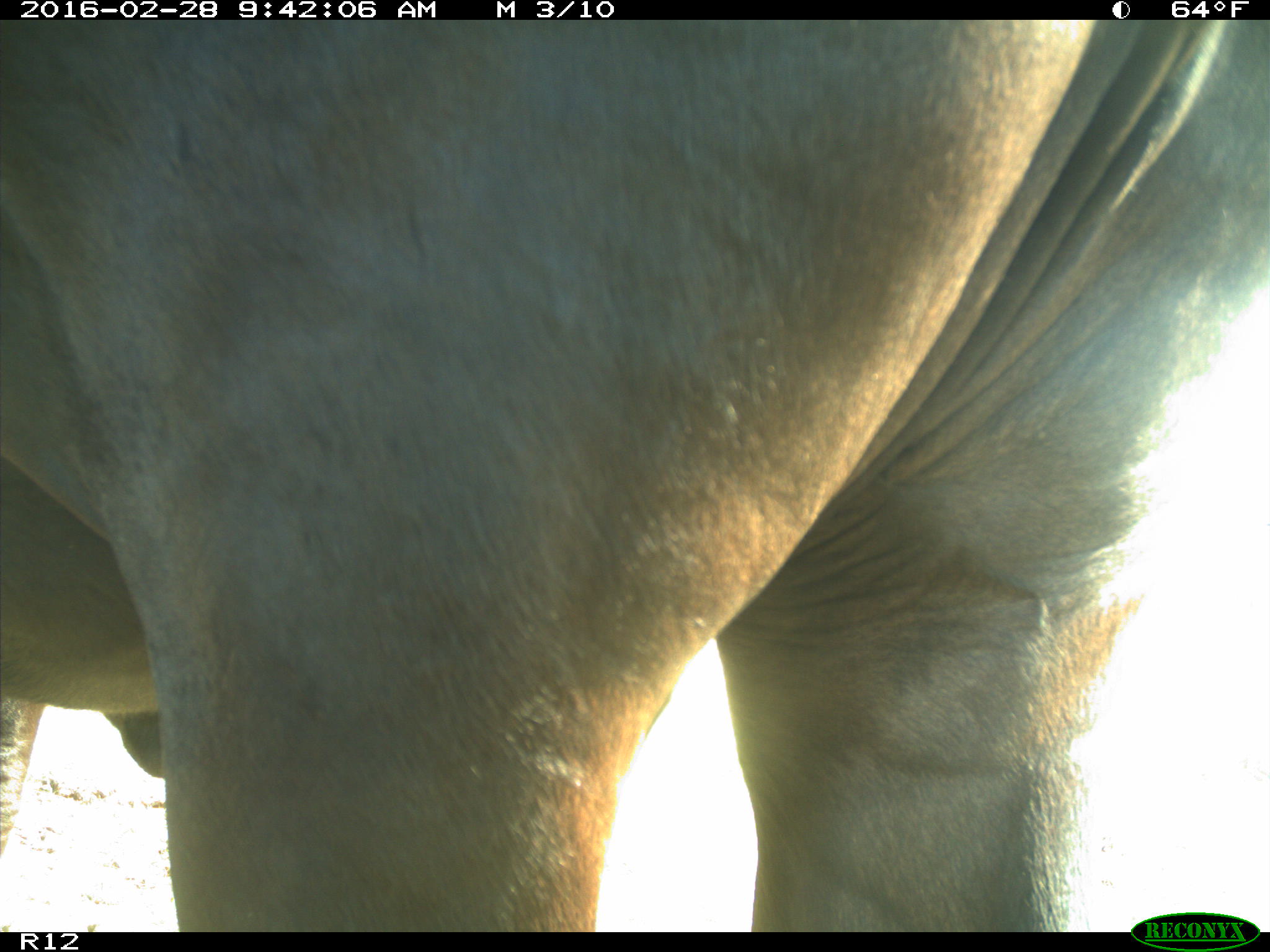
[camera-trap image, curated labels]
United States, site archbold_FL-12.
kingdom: Animalia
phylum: Chordata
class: Mammalia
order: Artiodactyla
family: Bovidae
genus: Bos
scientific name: Bos taurus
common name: domestic cow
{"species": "Bos taurus (domestic cow)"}